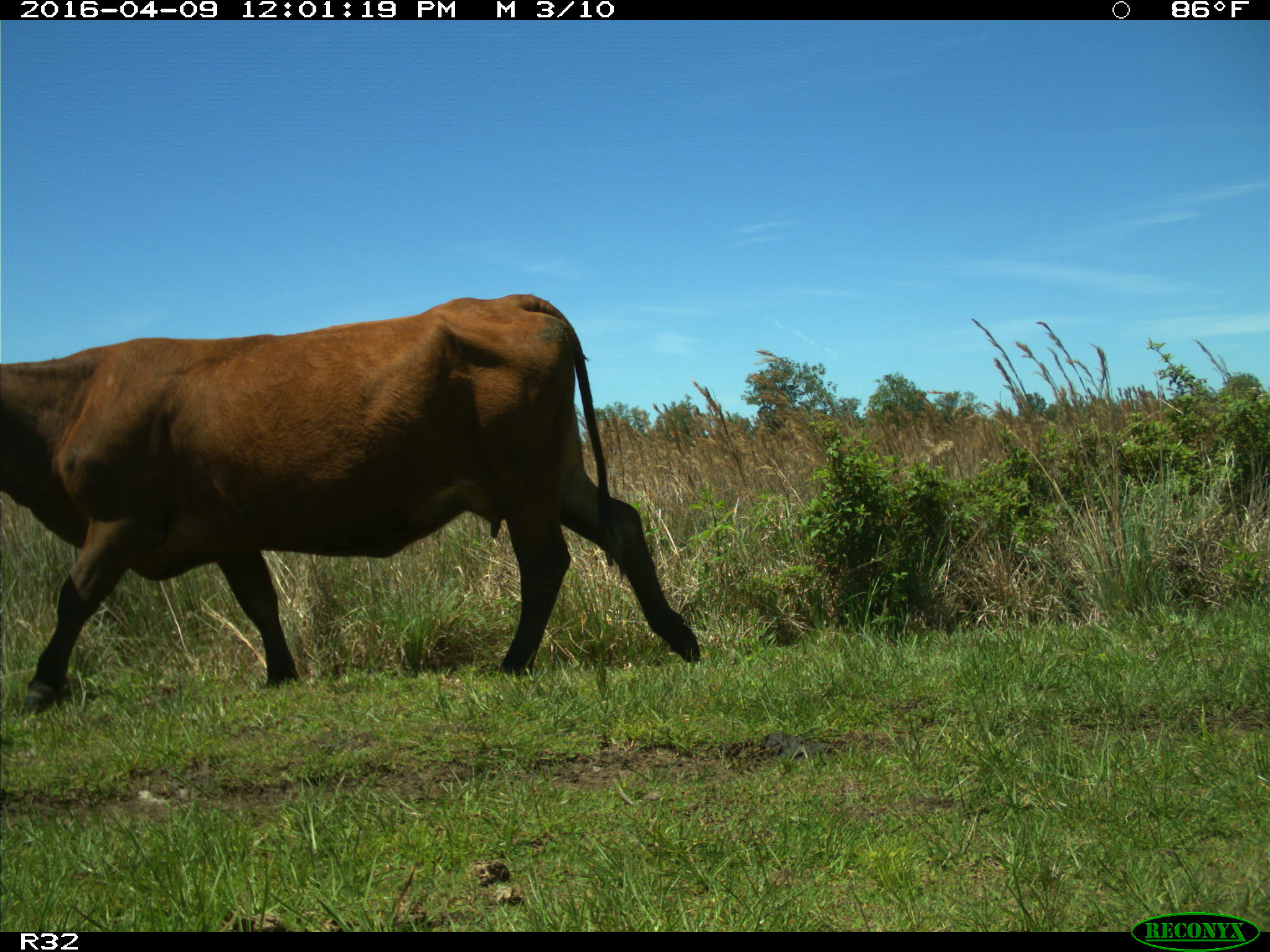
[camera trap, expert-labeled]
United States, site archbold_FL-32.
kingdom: Animalia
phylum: Chordata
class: Mammalia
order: Artiodactyla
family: Bovidae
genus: Bos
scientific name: Bos taurus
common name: domestic cow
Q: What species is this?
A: Bos taurus (domestic cow).